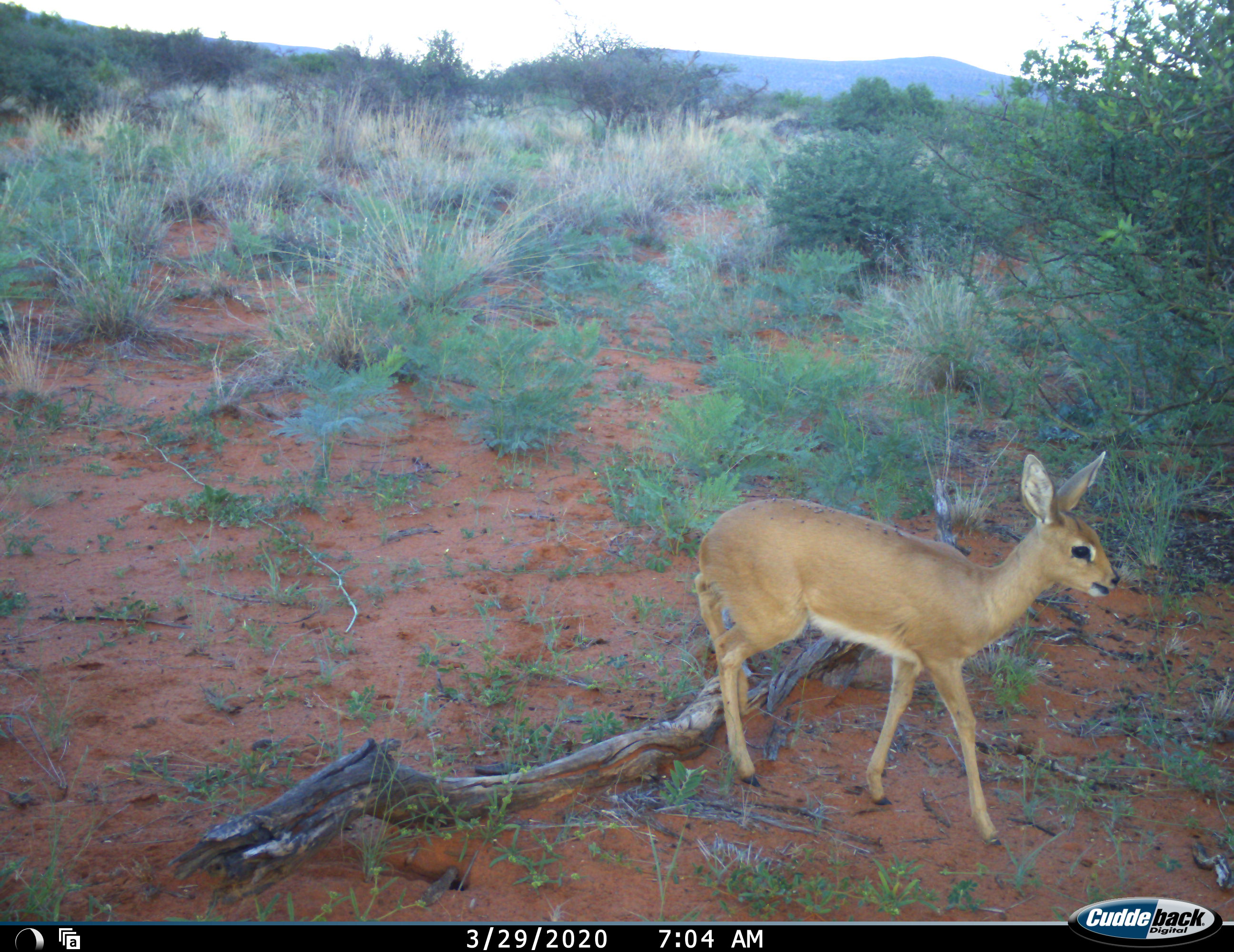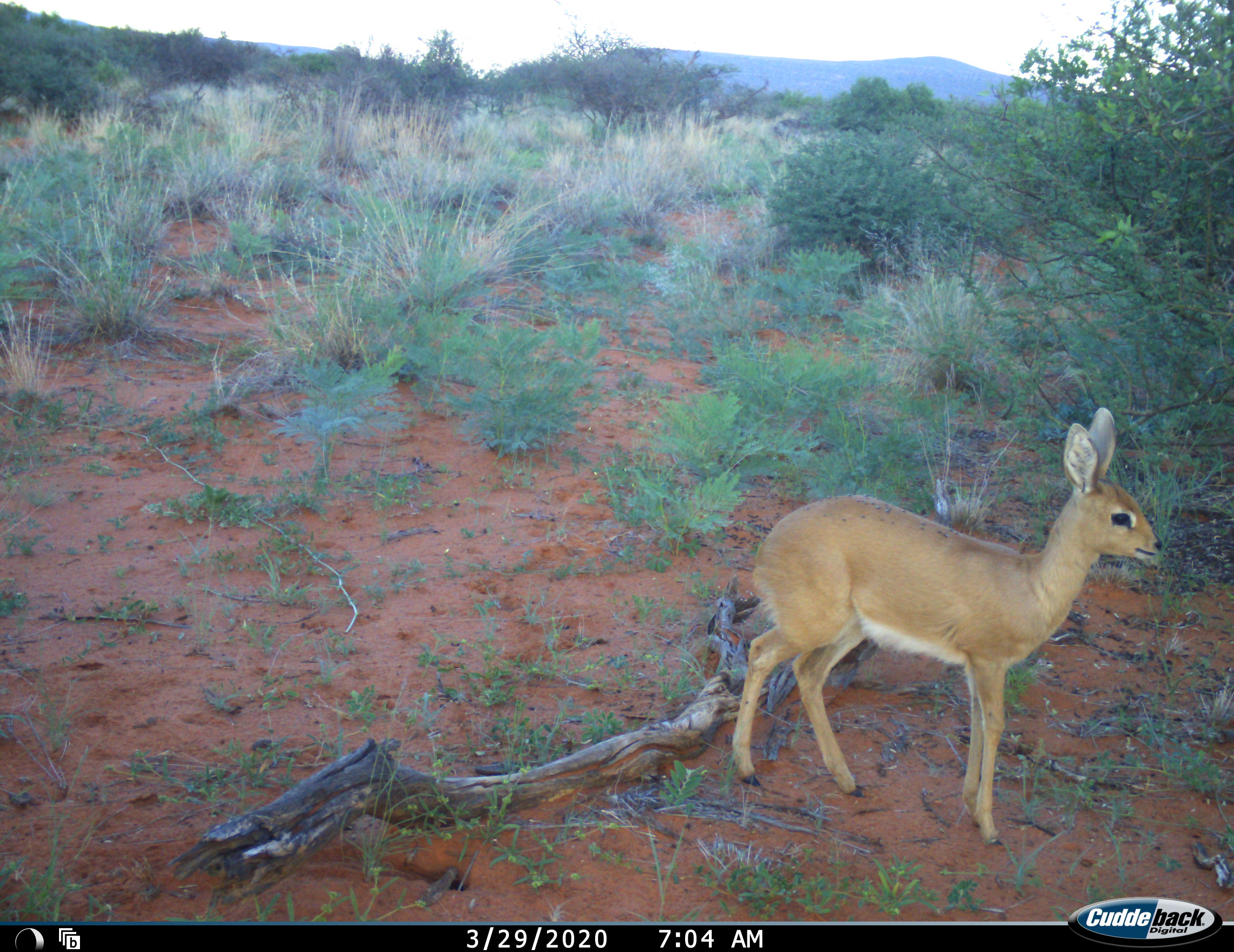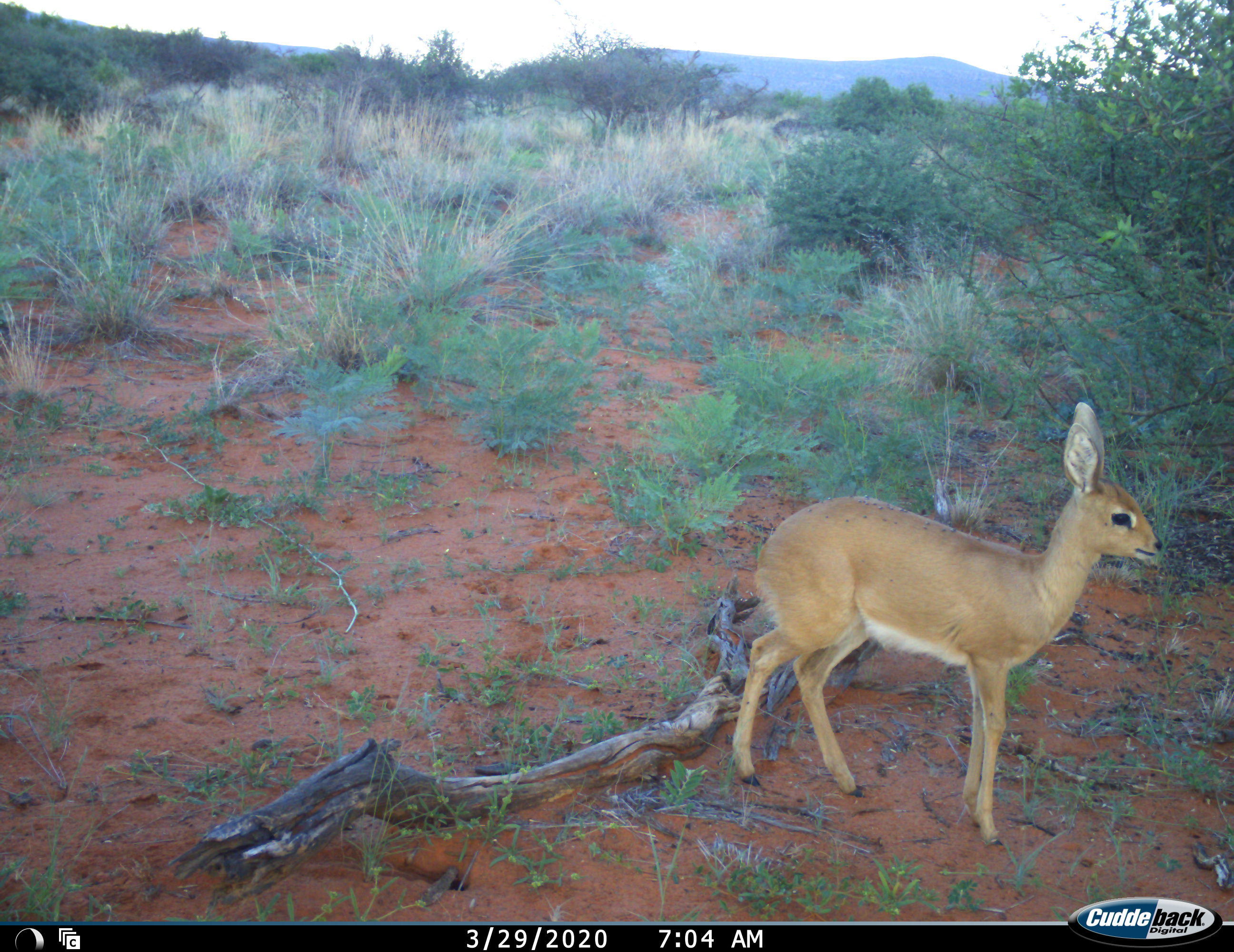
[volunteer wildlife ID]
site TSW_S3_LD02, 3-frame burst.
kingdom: Animalia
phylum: Chordata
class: Mammalia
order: Artiodactyla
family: Bovidae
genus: Raphicerus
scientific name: Raphicerus campestris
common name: steenbok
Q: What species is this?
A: Steenbok (Raphicerus campestris).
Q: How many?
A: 1.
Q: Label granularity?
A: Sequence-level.